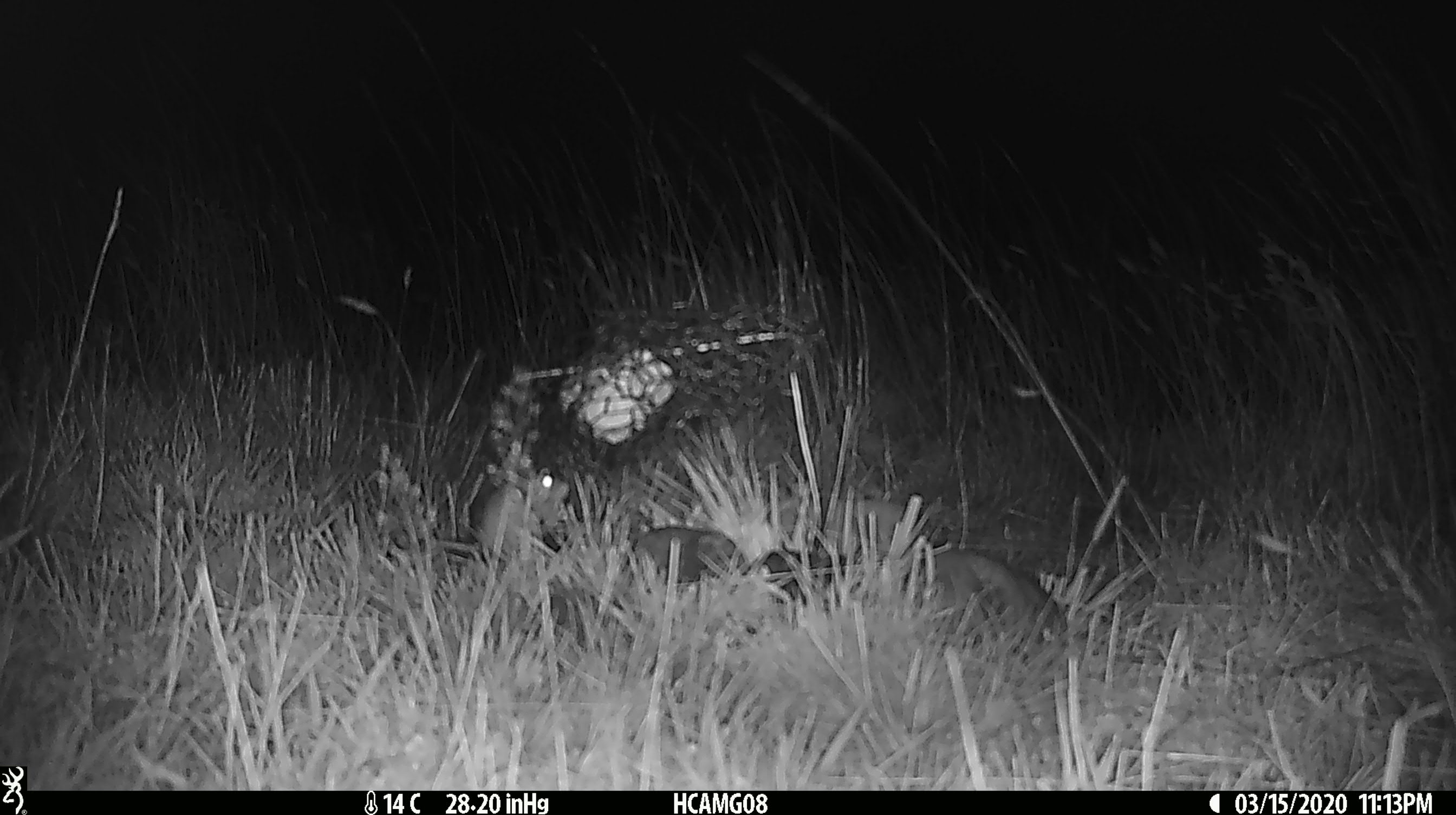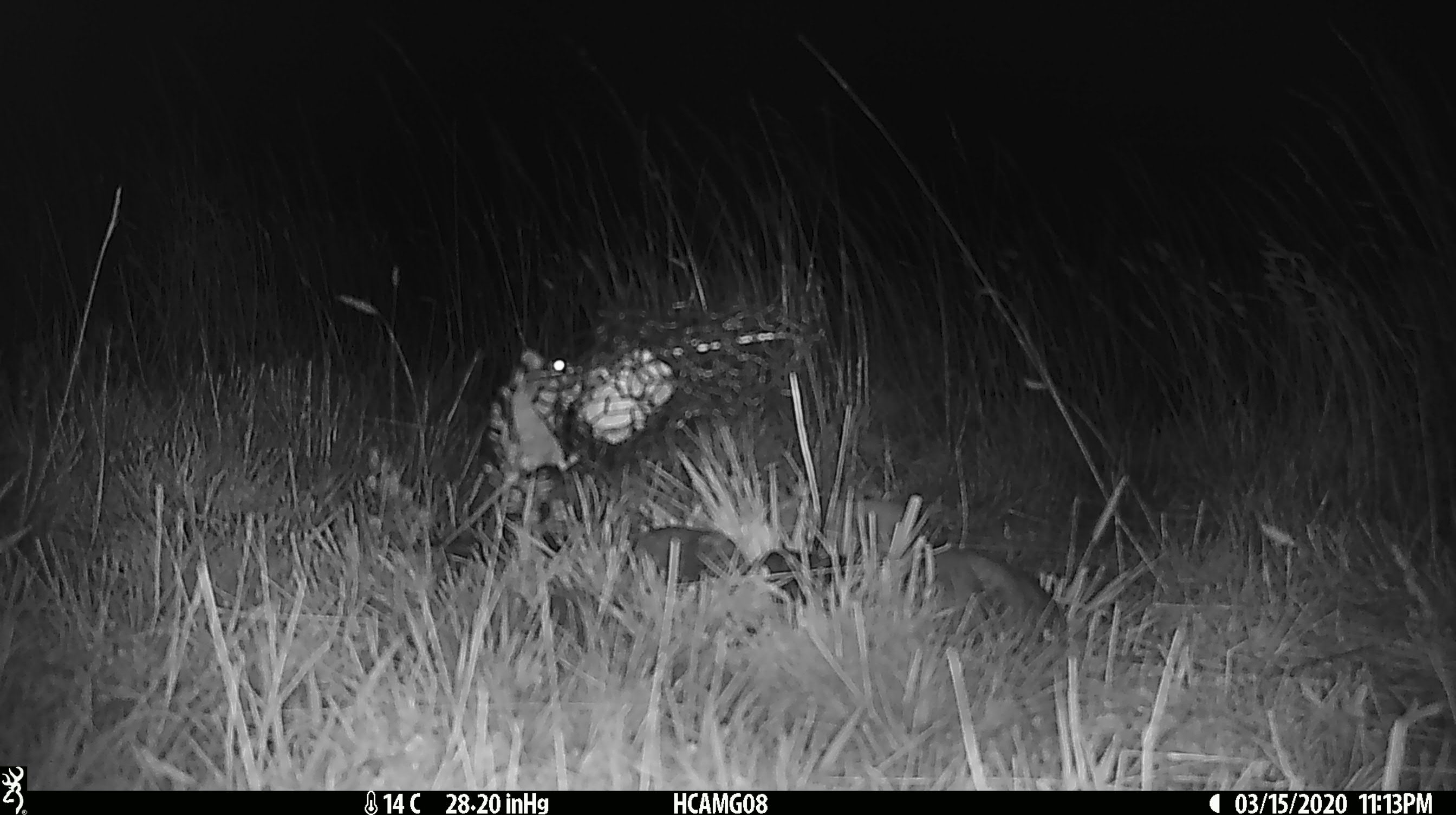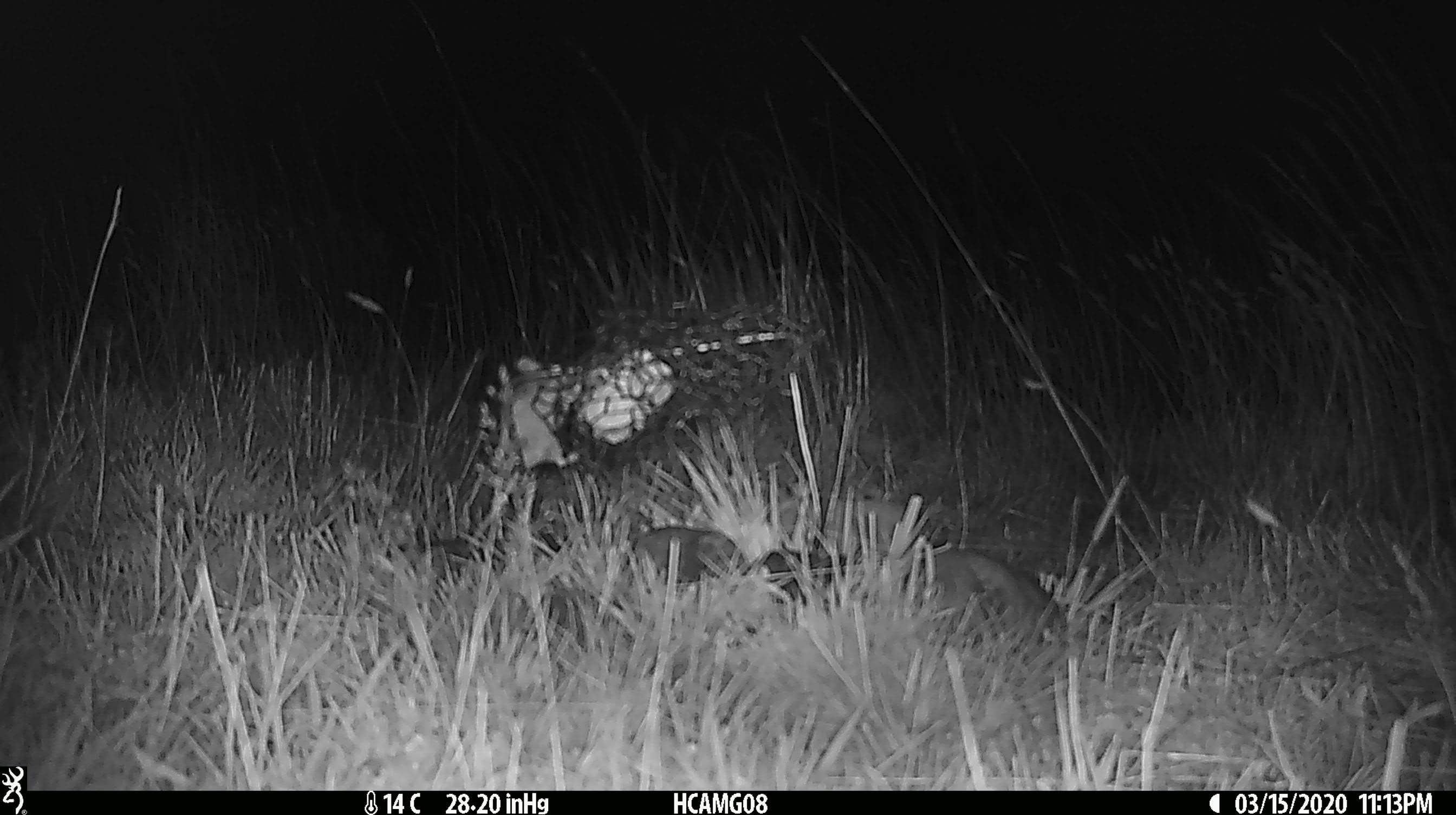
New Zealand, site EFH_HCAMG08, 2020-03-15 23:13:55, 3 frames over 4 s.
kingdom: Animalia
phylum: Chordata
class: Mammalia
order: Rodentia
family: Muridae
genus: Mus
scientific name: Mus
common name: mouse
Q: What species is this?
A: Mouse (Mus).